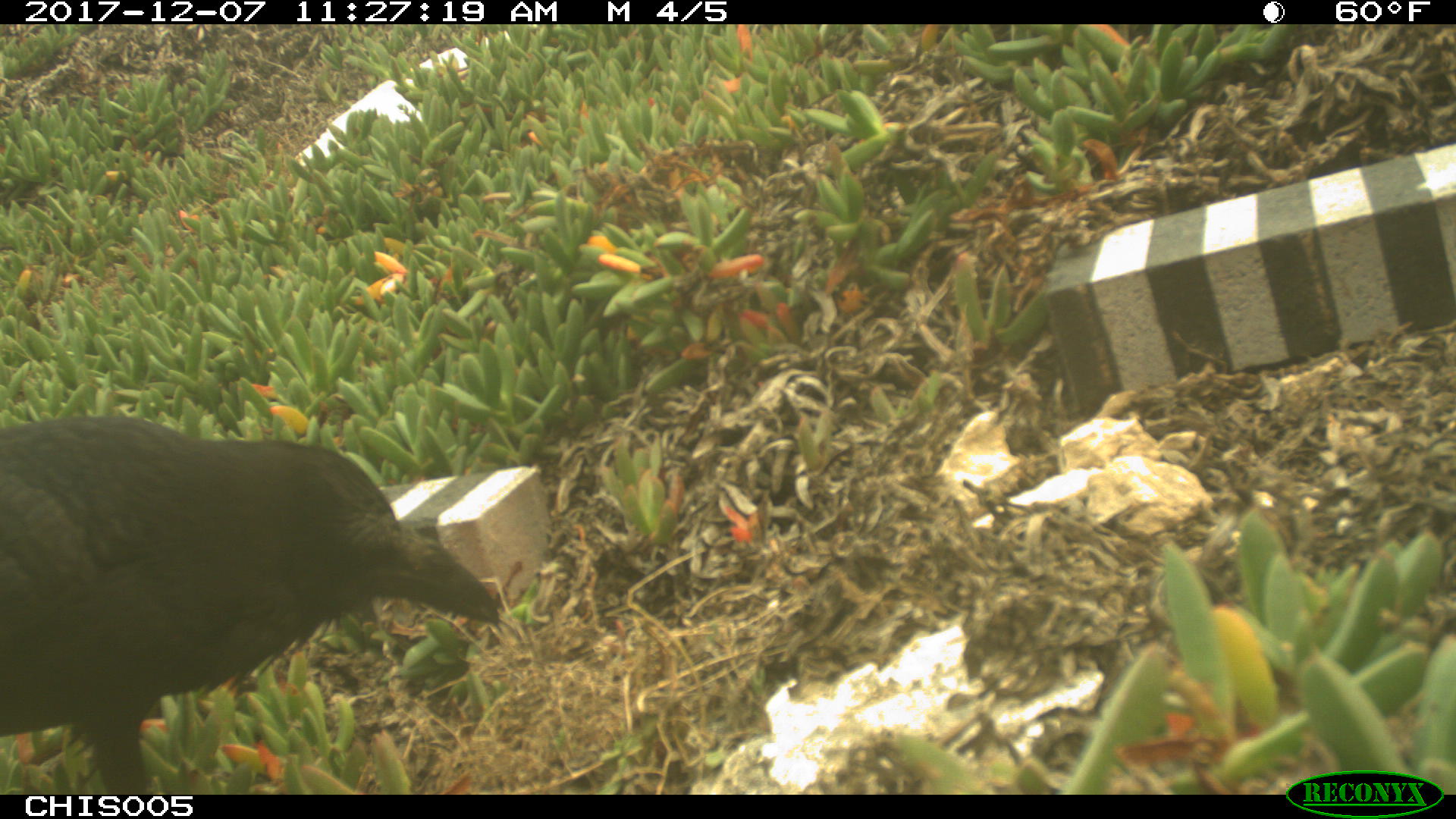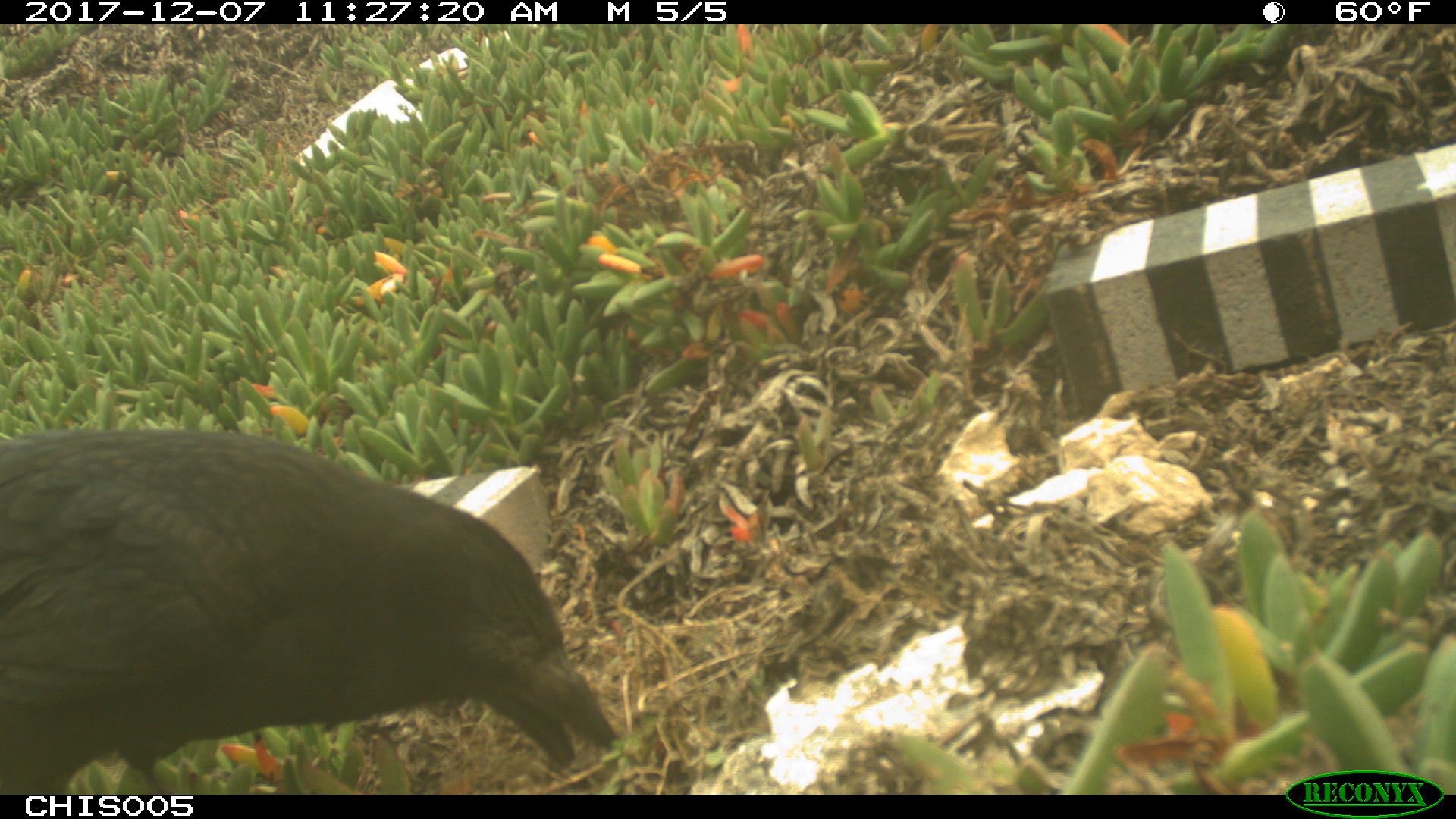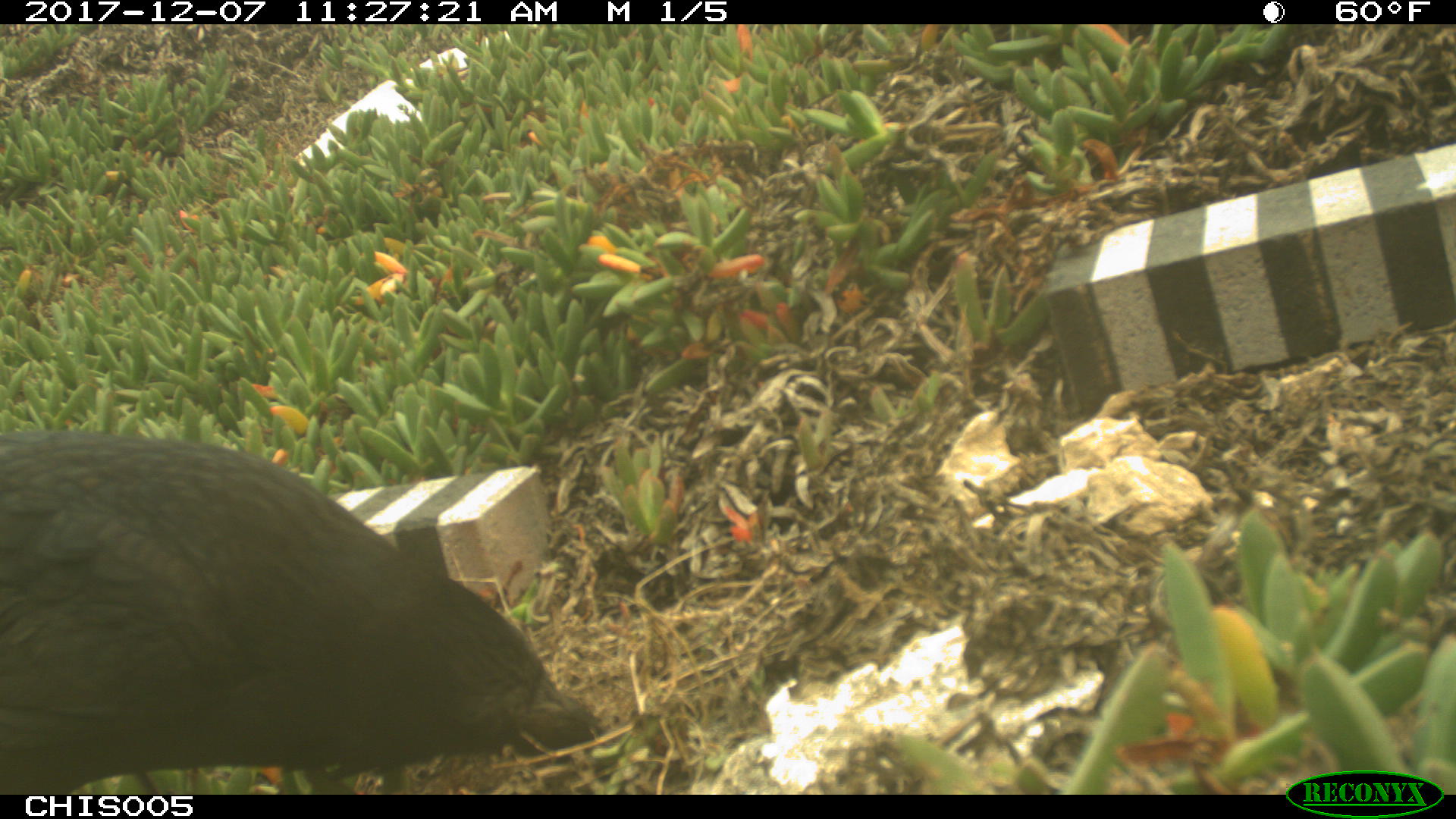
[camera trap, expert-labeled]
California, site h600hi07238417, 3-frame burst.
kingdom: Animalia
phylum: Chordata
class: Aves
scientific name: Aves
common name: bird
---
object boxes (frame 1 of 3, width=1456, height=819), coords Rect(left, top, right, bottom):
bird: Rect(0, 416, 499, 794)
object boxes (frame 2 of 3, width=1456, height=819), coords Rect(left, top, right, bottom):
bird: Rect(0, 429, 616, 794)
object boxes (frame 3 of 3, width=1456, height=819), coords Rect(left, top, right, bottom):
bird: Rect(0, 428, 604, 792)